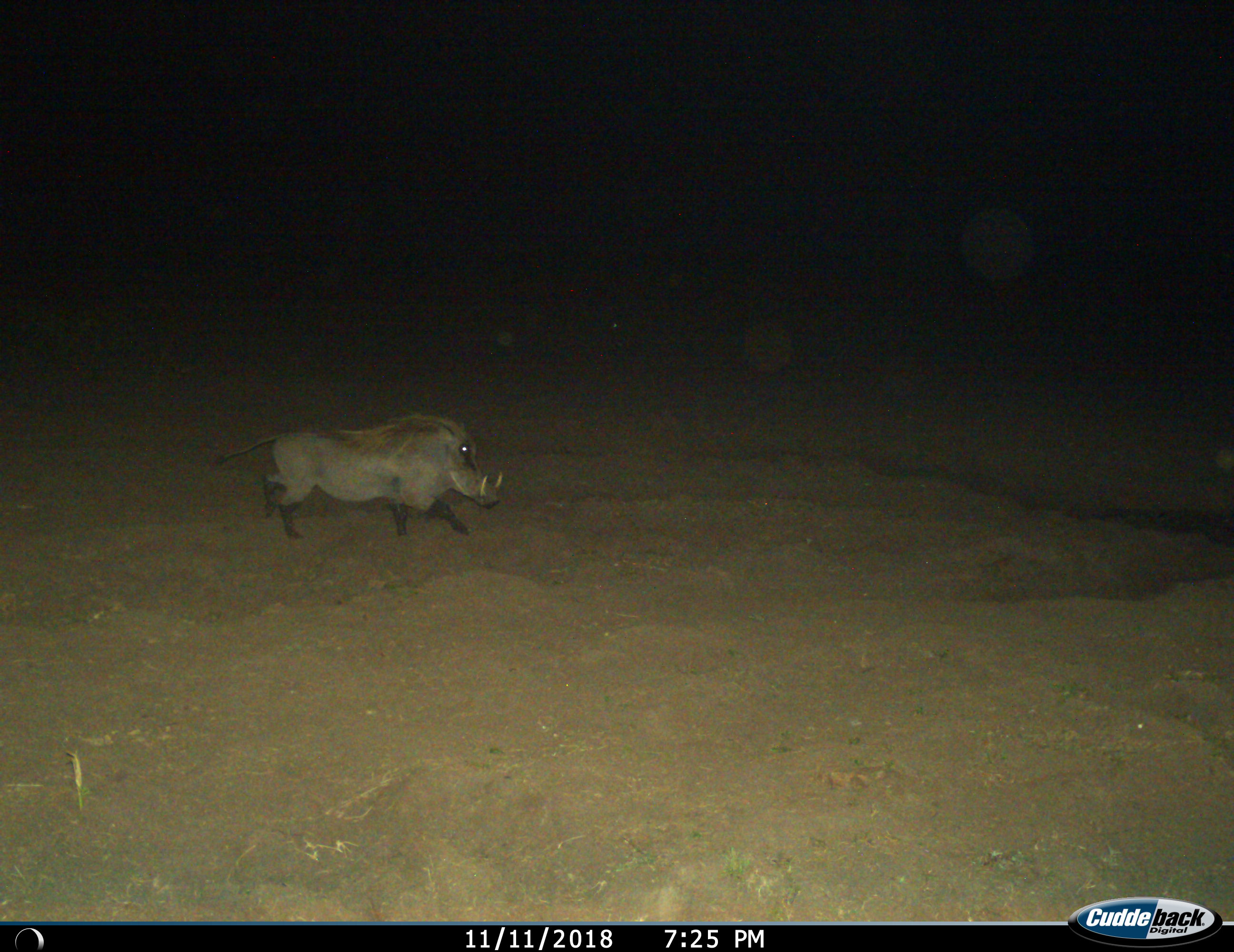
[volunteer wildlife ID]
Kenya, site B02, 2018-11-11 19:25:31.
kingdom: Animalia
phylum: Chordata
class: Mammalia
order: Artiodactyla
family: Suidae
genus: Phacochoerus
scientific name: Phacochoerus africanus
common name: warthog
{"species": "warthog (Phacochoerus africanus)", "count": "1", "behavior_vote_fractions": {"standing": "10%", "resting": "0%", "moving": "100%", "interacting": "0%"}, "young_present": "0%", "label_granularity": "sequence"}